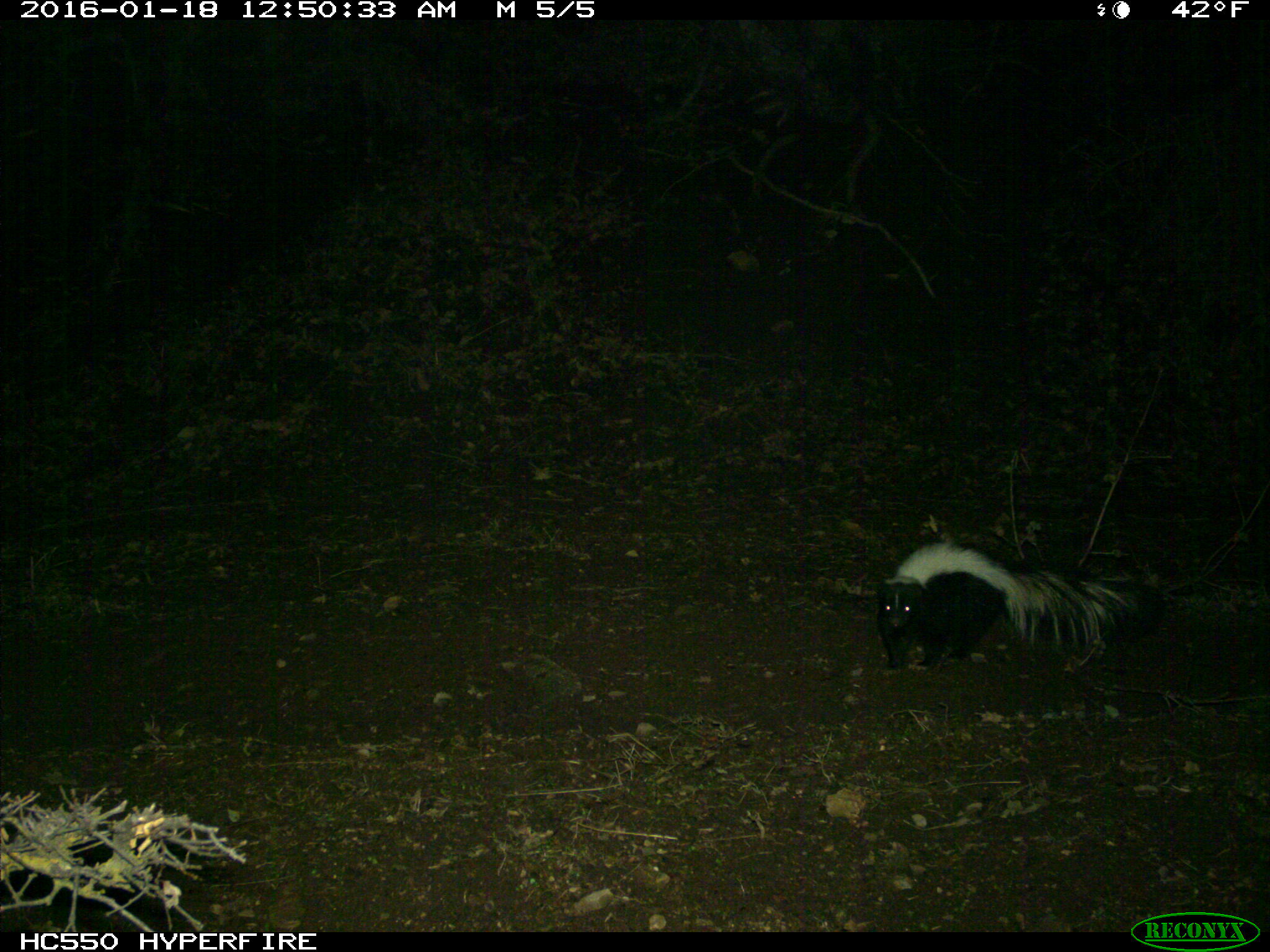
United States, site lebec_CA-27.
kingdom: Animalia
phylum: Chordata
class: Mammalia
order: Carnivora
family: Mephitidae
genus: Mephitis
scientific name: Mephitis mephitis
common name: striped skunk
Mephitis mephitis (striped skunk).